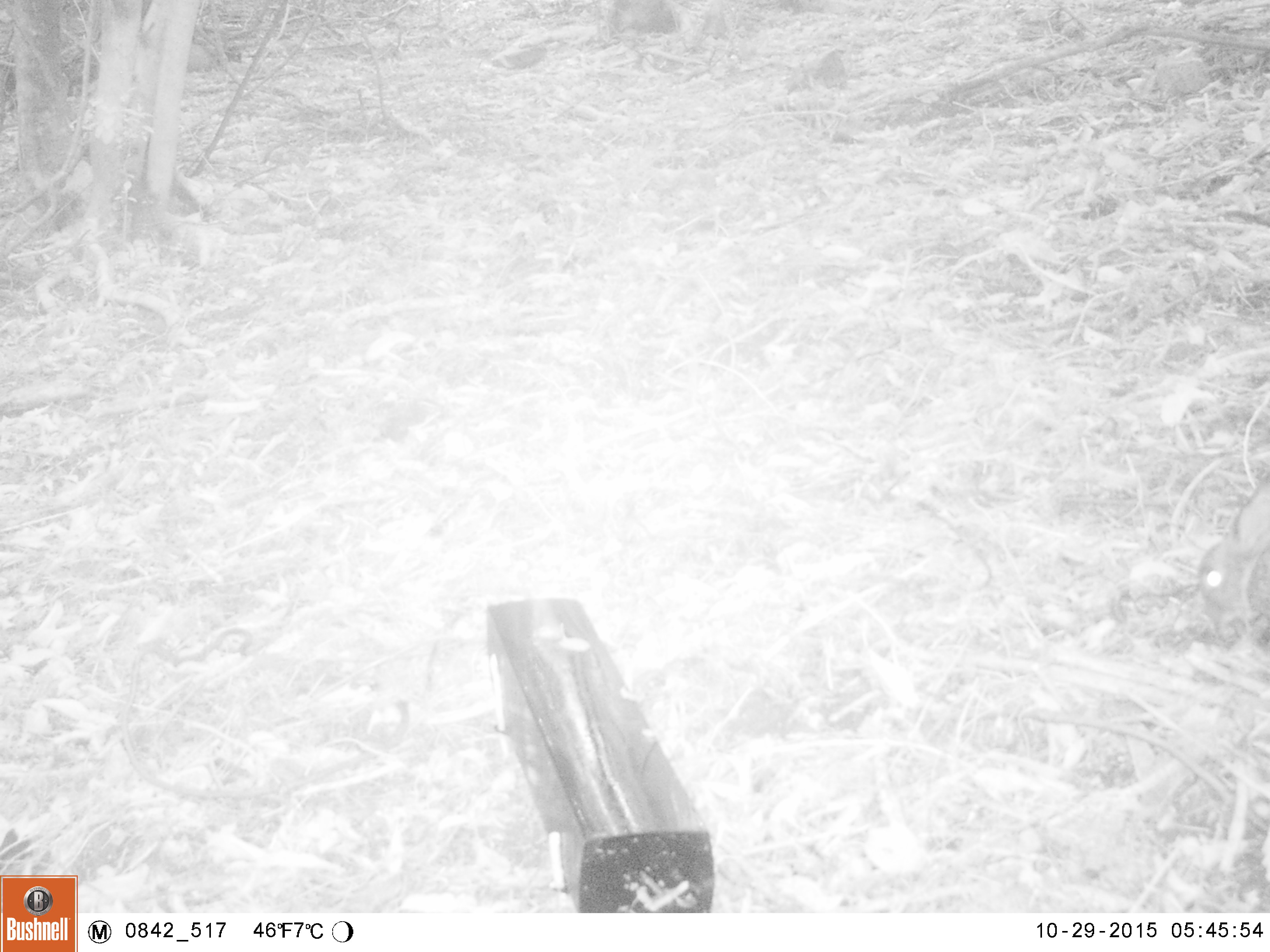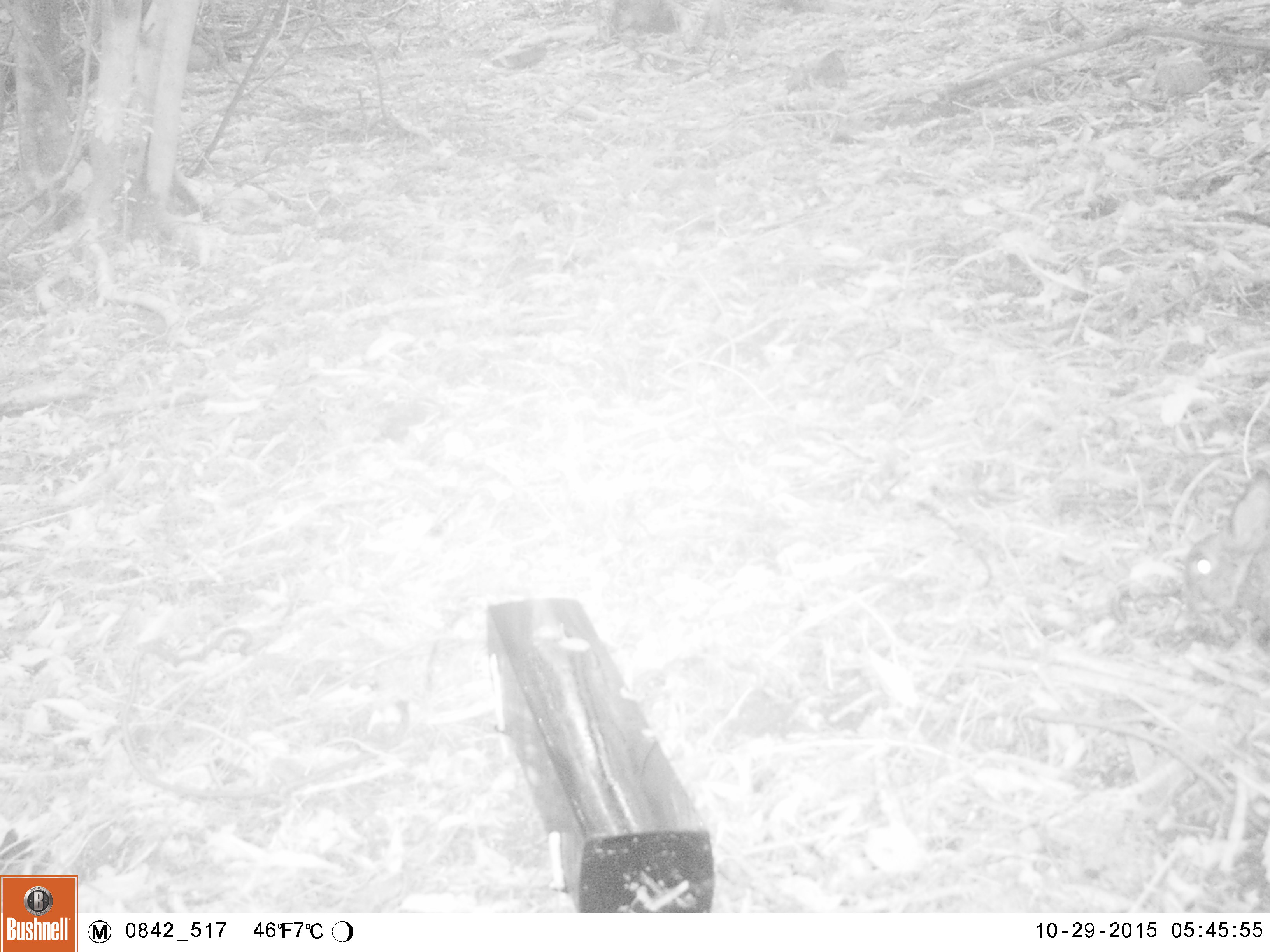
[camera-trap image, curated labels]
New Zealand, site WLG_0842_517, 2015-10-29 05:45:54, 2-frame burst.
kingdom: Animalia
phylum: Chordata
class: Mammalia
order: Lagomorpha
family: Leporidae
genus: Oryctolagus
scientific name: Oryctolagus cuniculus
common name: european rabbit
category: rabbit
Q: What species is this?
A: Rabbit (european rabbit) (Oryctolagus cuniculus).